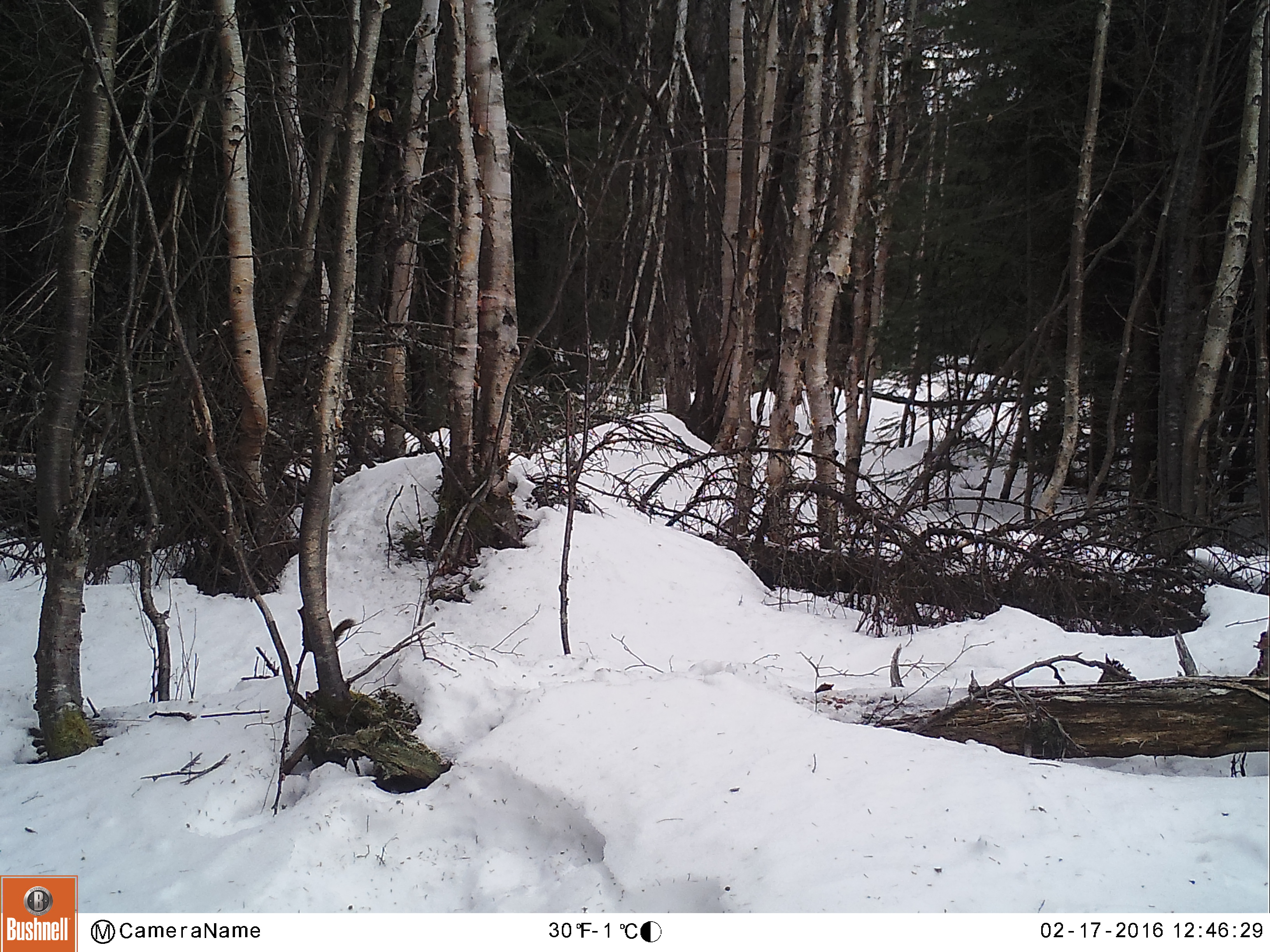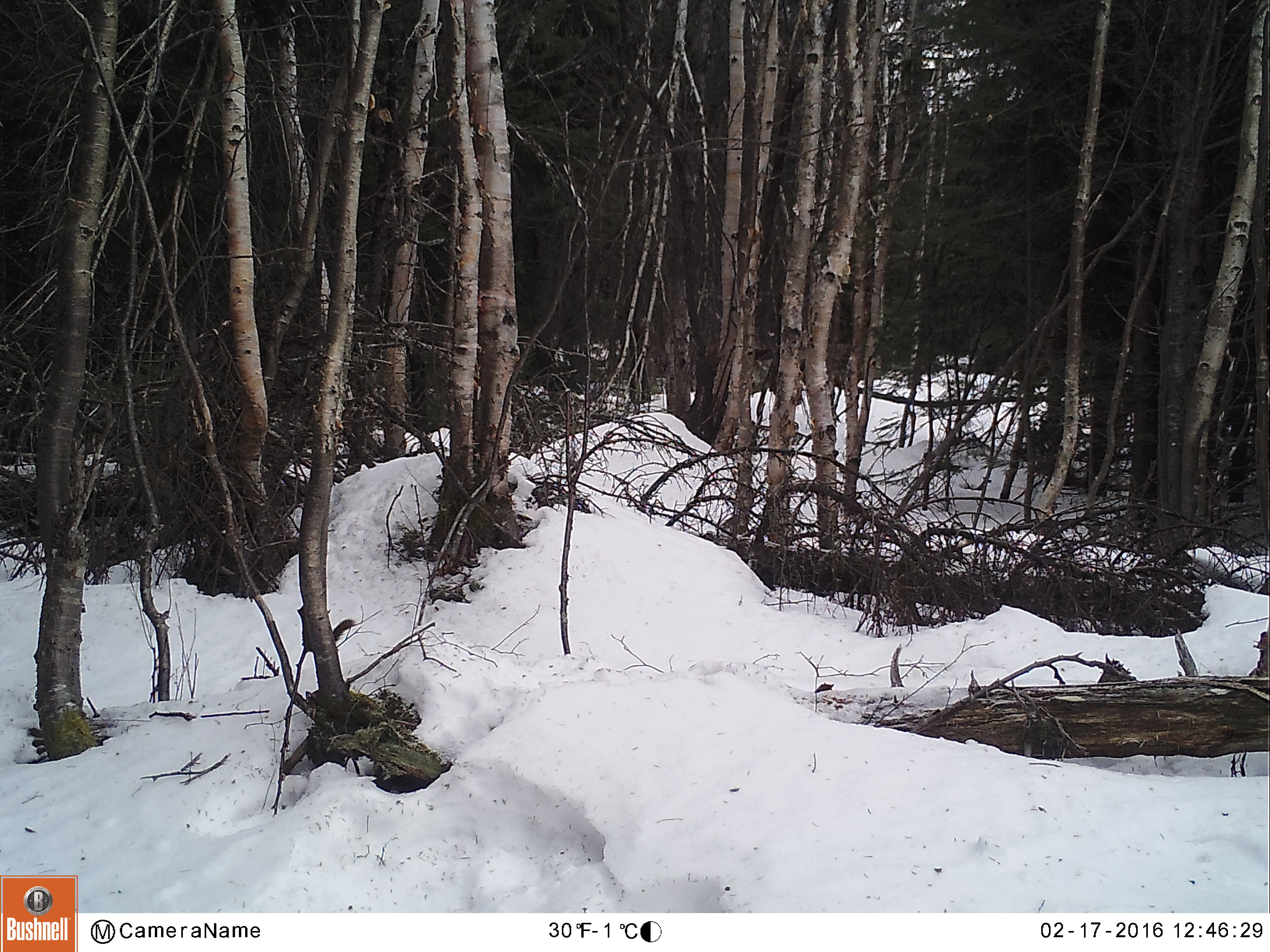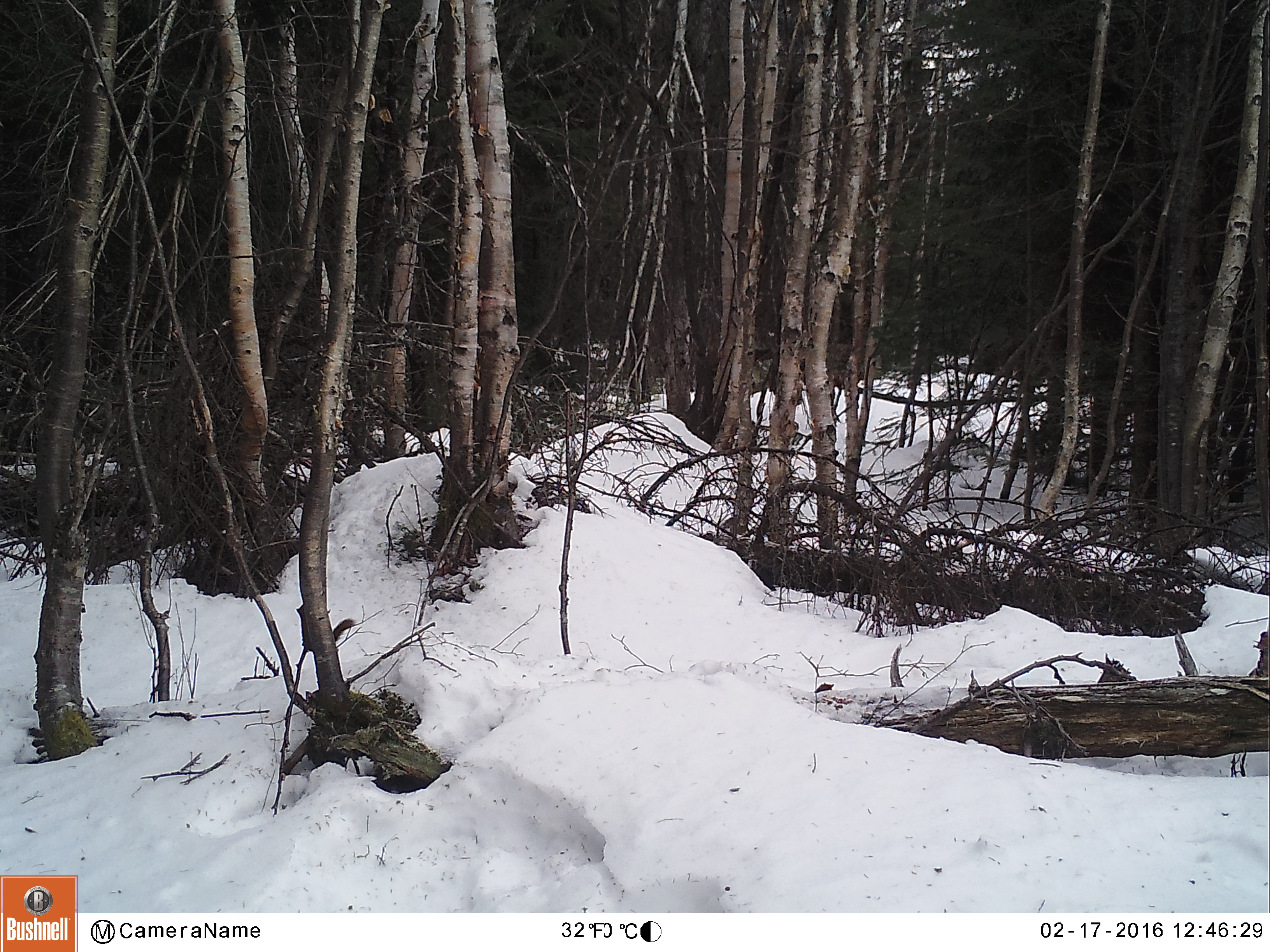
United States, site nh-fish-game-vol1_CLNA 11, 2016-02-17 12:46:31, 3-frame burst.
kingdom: Animalia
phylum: Chordata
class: Mammalia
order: Rodentia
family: Sciuridae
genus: Tamiasciurus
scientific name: Tamiasciurus hudsonicus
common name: red squirrel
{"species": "red squirrel (Tamiasciurus hudsonicus)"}